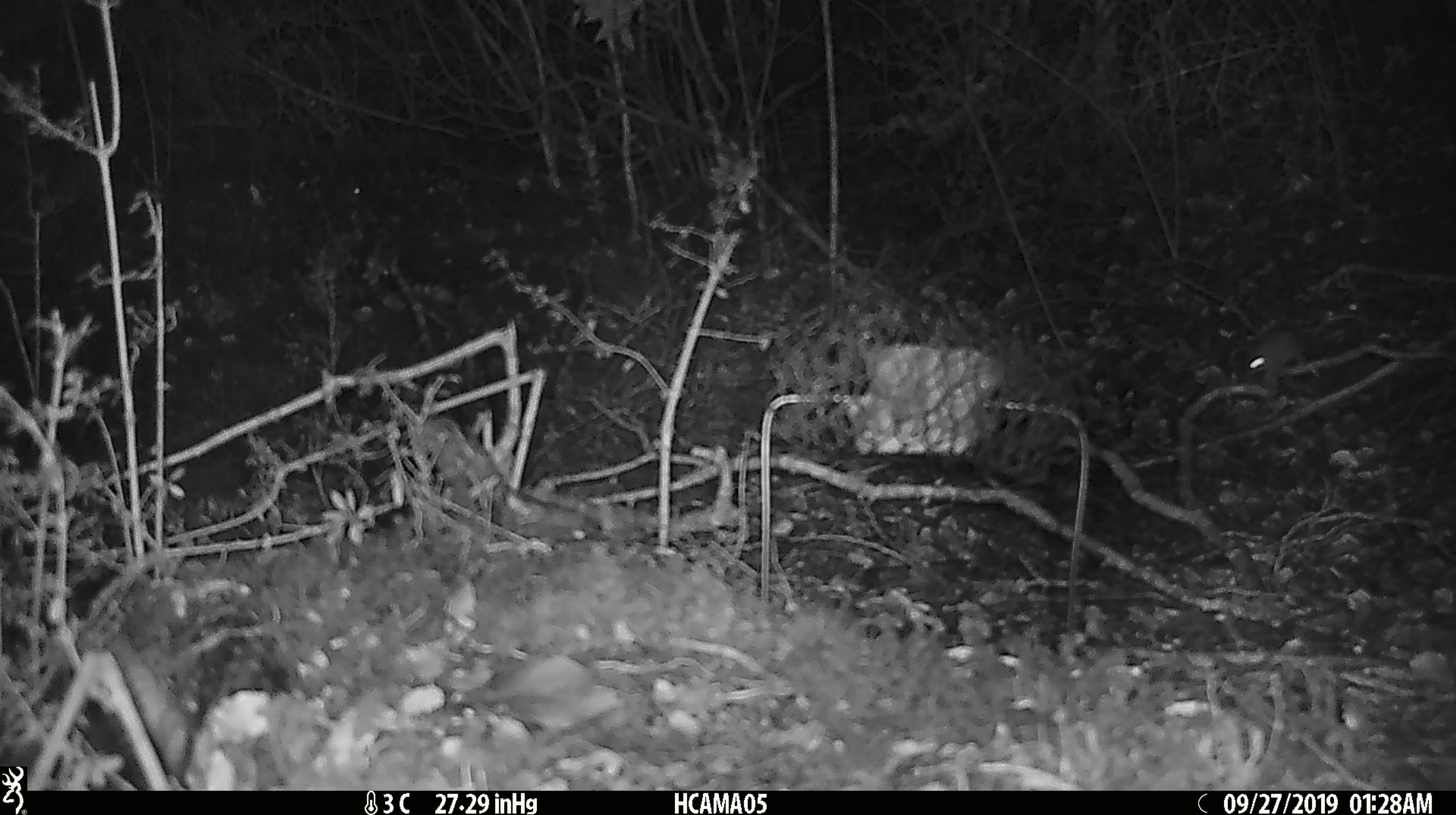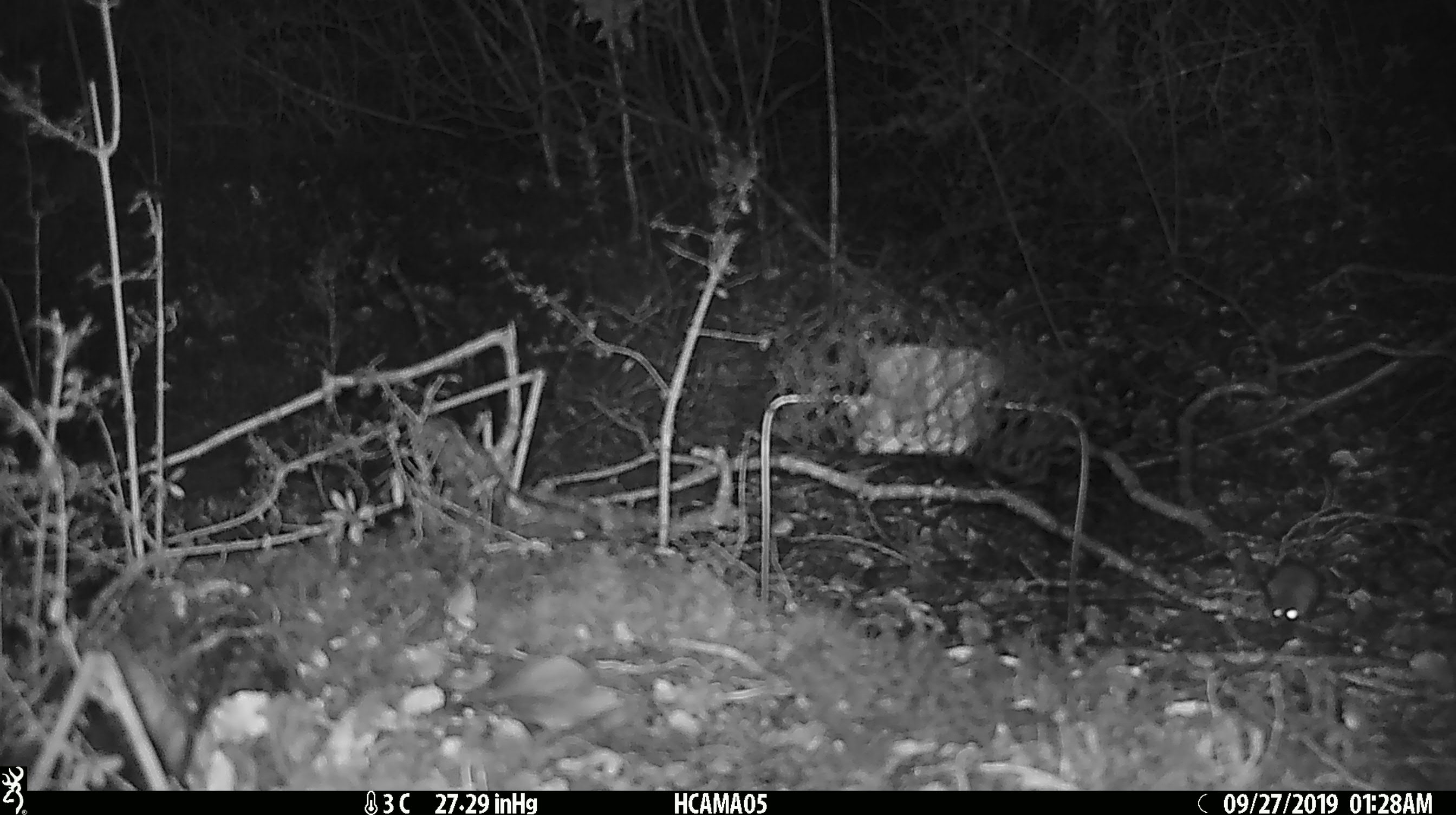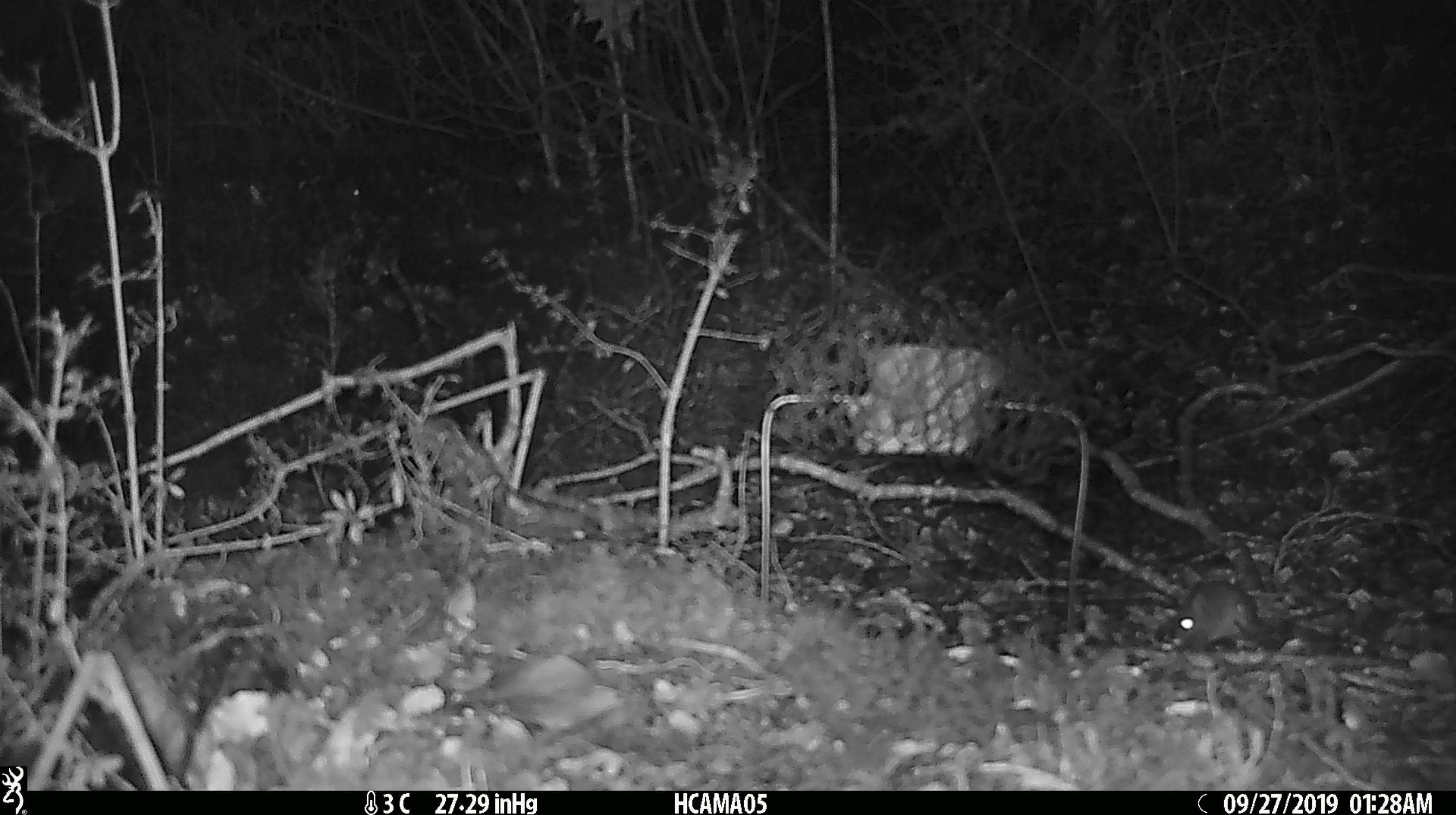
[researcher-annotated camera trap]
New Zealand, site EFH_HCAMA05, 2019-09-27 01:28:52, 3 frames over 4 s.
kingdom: Animalia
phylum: Chordata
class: Mammalia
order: Rodentia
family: Muridae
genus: Mus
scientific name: Mus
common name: mouse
Mouse (Mus).